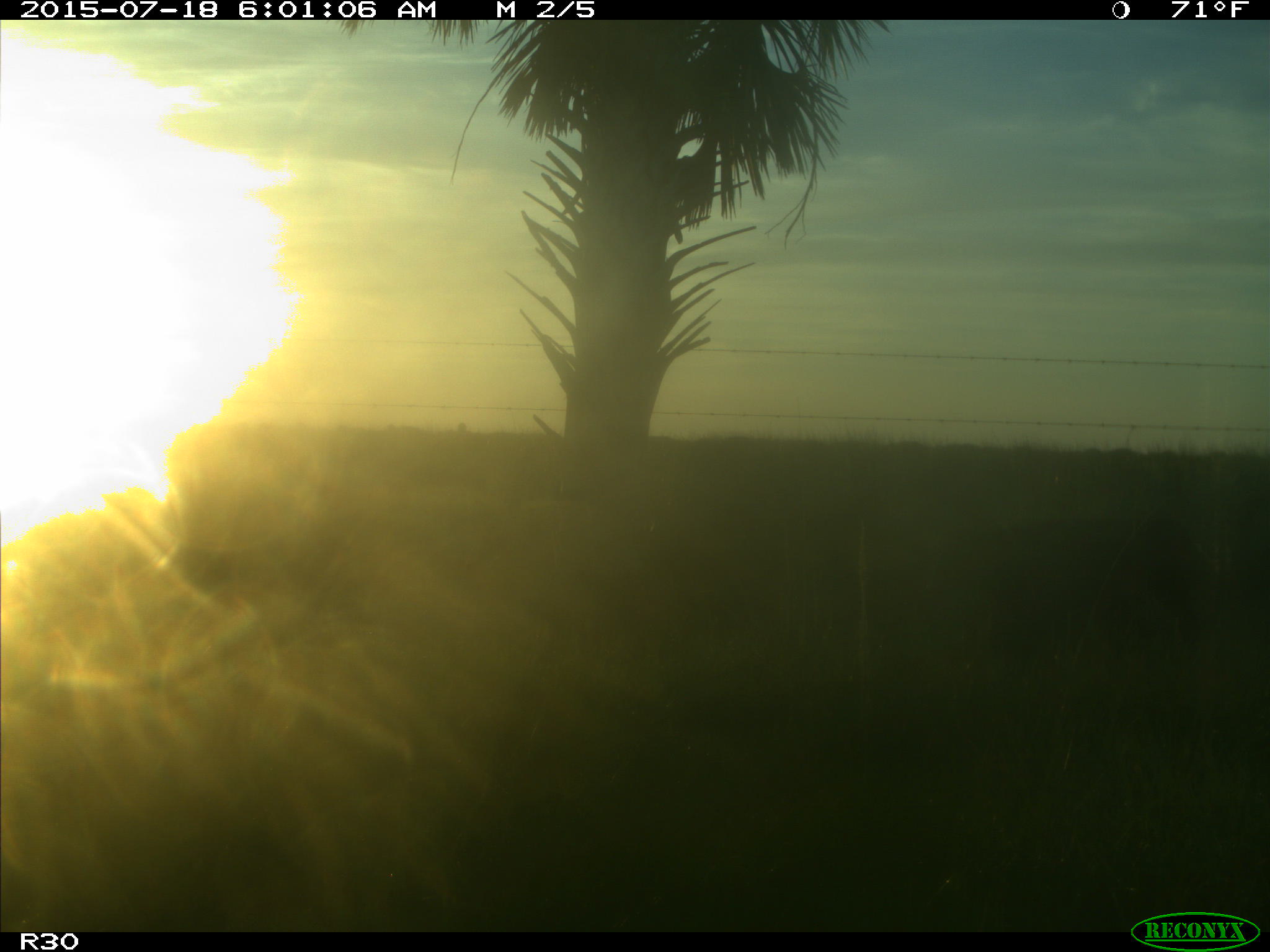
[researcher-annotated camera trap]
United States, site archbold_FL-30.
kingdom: Animalia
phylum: Chordata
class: Mammalia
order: Artiodactyla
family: Bovidae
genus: Bos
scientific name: Bos taurus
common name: domestic cow